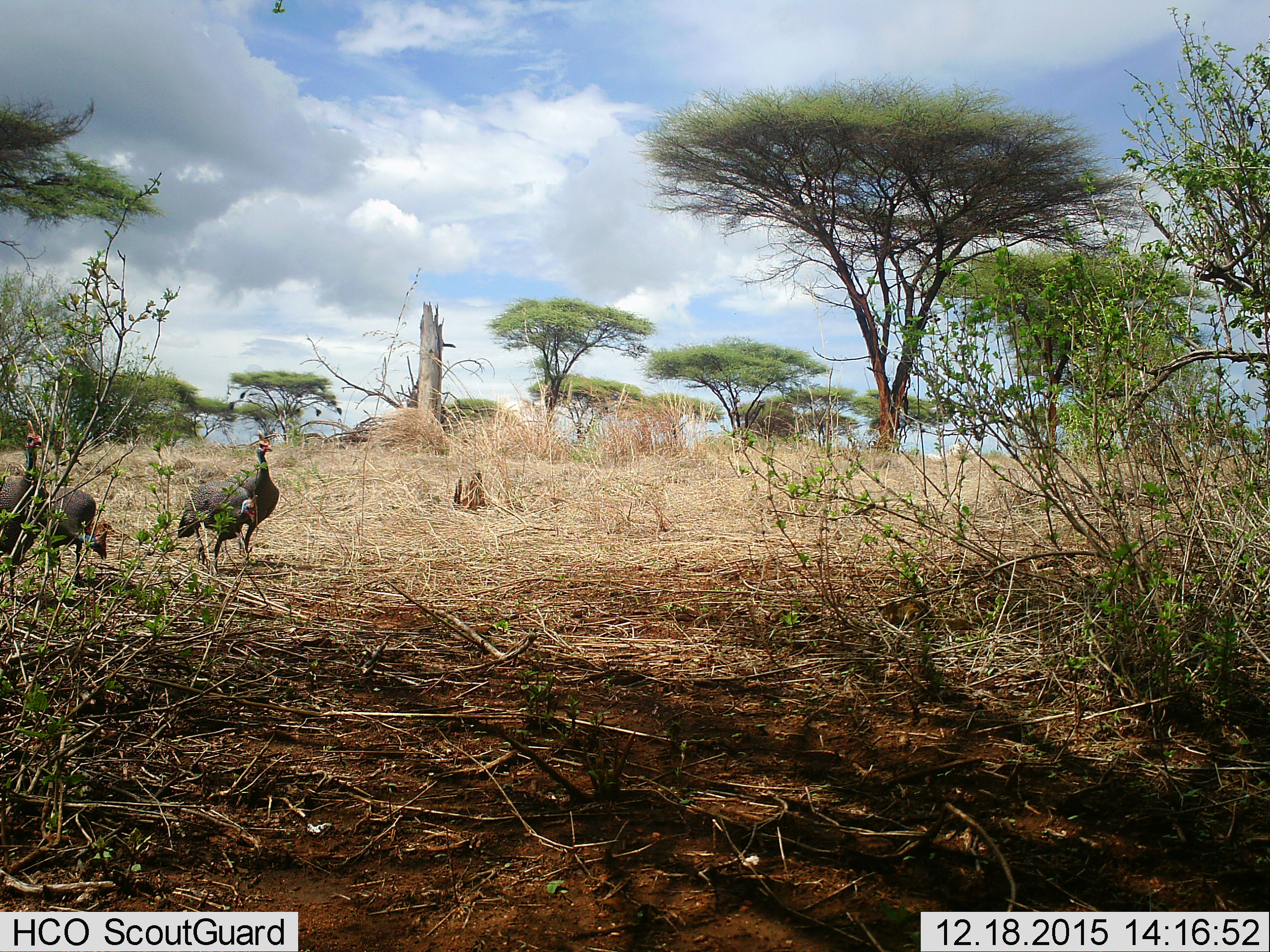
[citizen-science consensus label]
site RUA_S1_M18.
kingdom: Animalia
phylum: Chordata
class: Aves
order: Galliformes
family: Numididae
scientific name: Numididae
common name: guineafowl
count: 4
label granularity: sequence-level